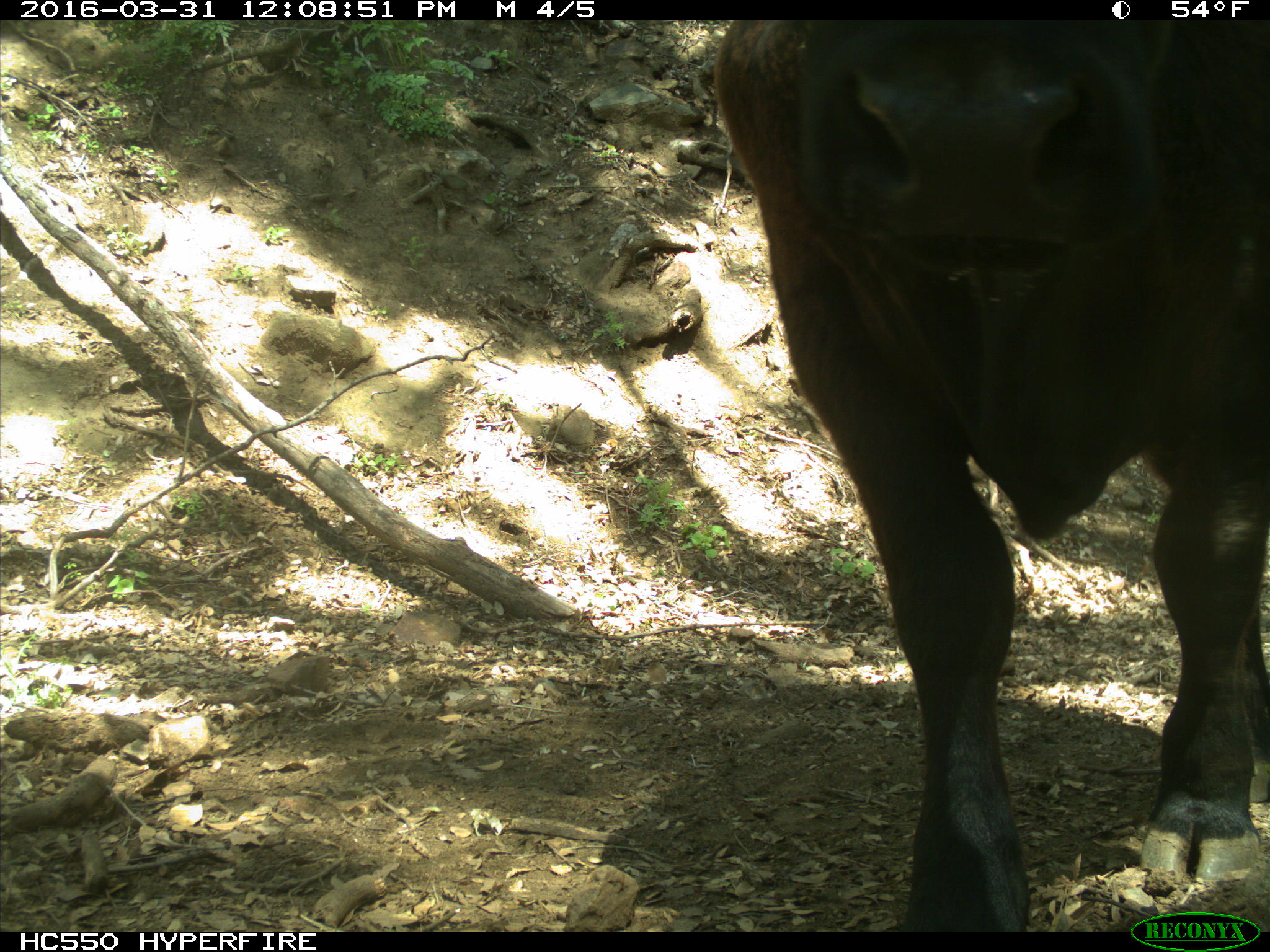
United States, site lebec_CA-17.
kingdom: Animalia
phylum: Chordata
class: Mammalia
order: Artiodactyla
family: Bovidae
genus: Bos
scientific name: Bos taurus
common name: domestic cow